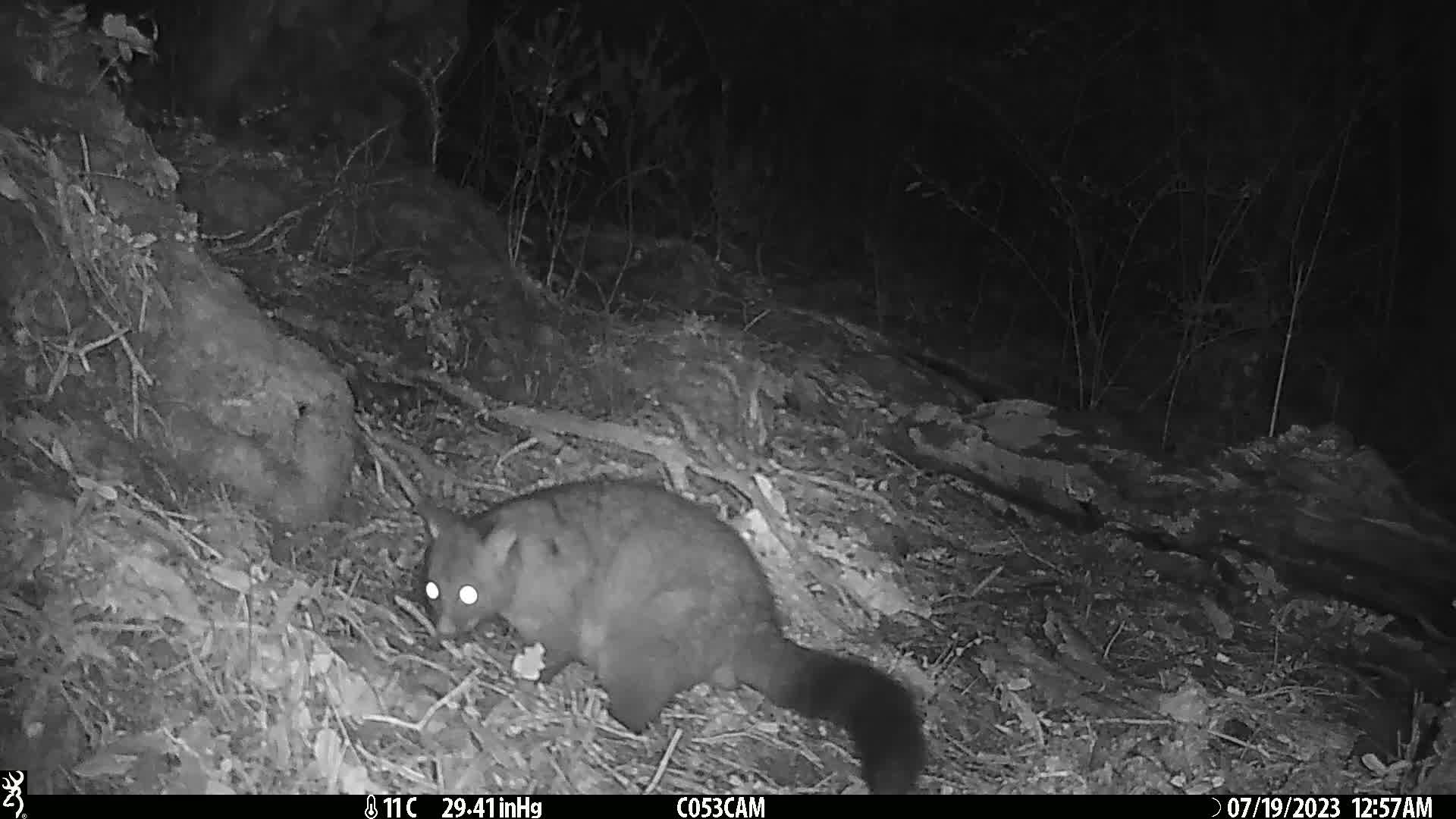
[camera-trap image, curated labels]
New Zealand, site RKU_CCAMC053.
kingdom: Animalia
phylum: Chordata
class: Mammalia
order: Diprotodontia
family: Phalangeridae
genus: Trichosurus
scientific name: Trichosurus vulpecula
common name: common brushtail possum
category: possum